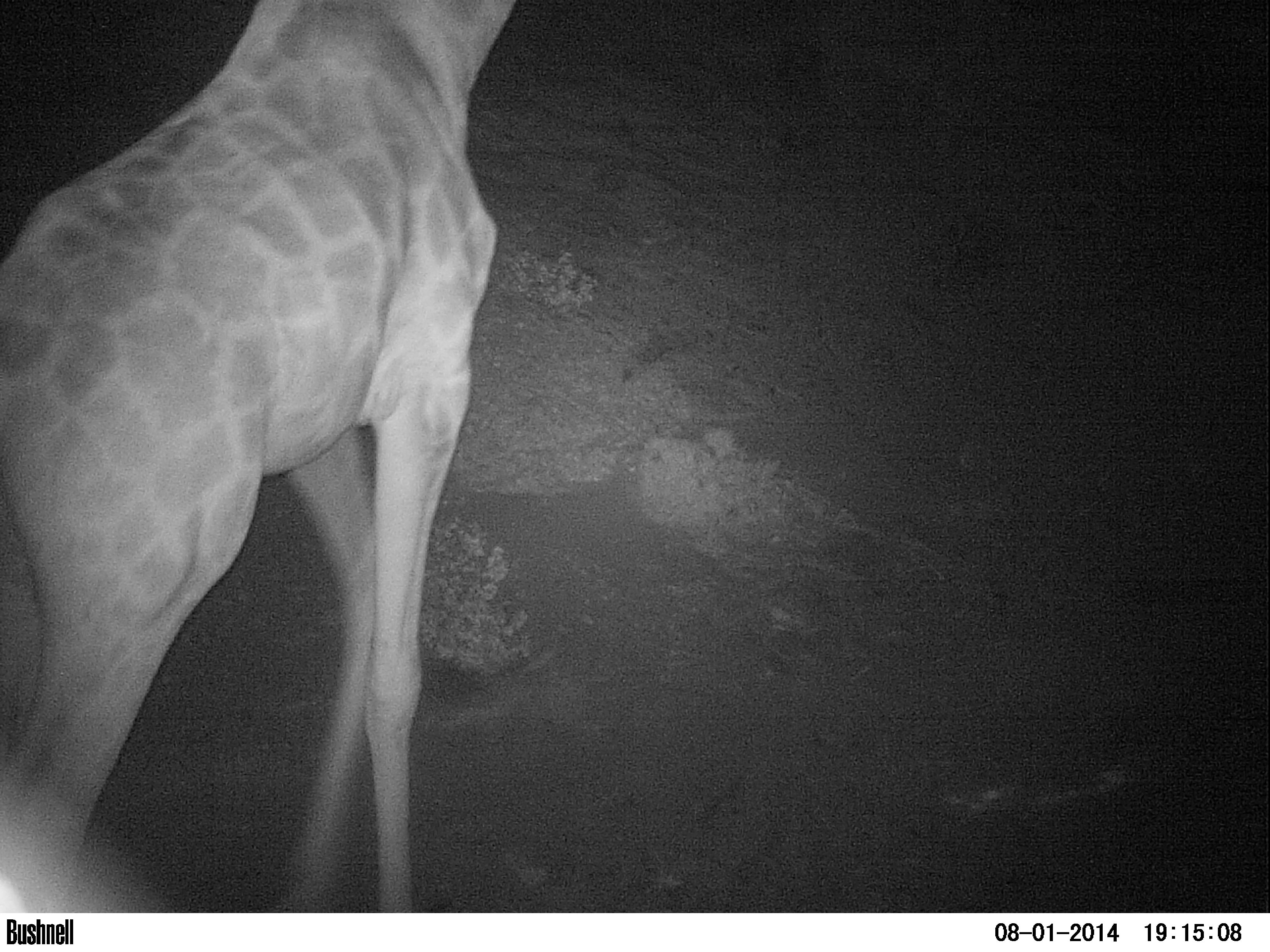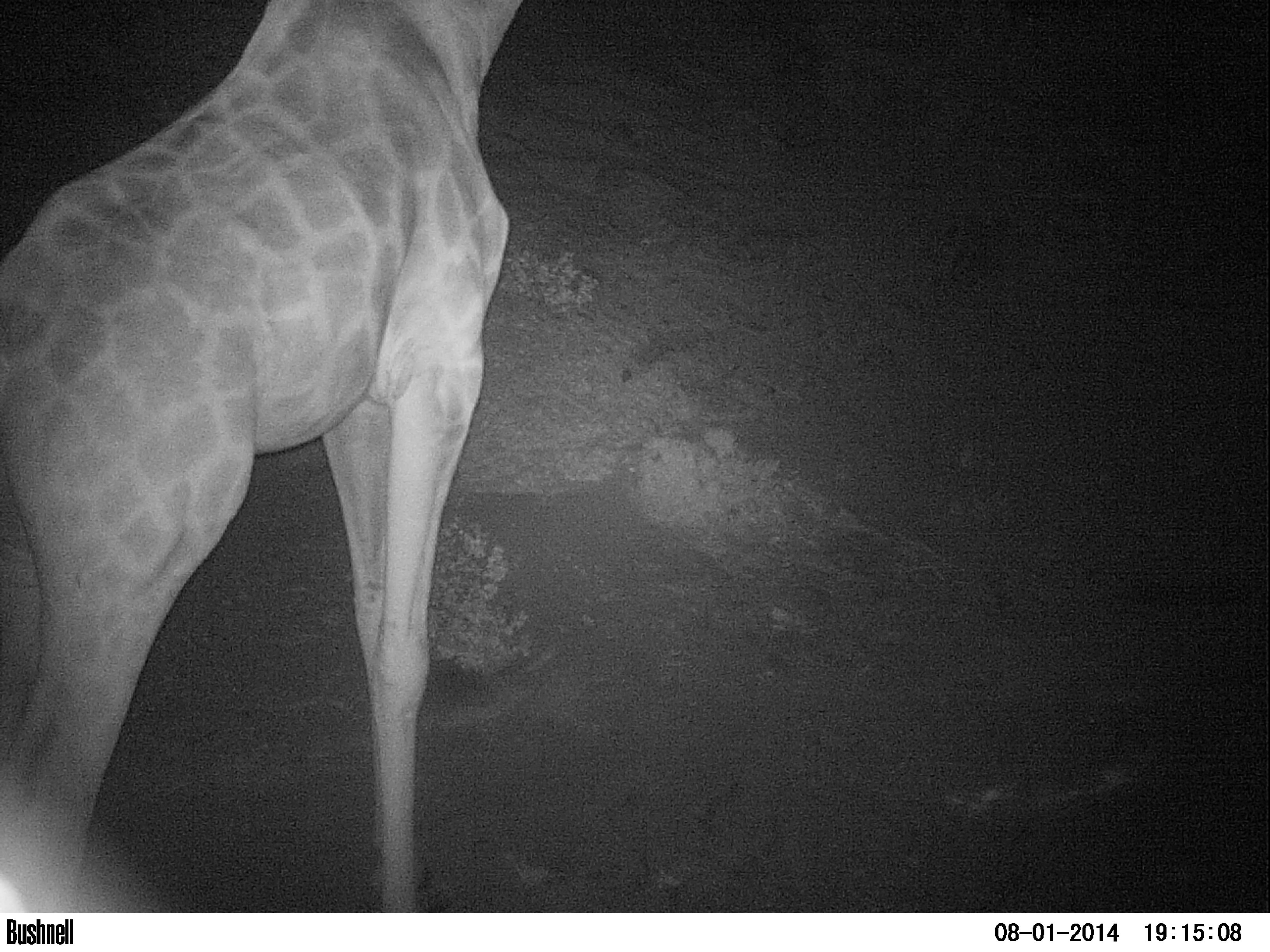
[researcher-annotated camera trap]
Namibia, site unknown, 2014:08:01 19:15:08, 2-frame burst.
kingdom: Animalia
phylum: Chordata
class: Mammalia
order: Artiodactyla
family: Giraffidae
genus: Giraffa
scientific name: Giraffa camelopardalis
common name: giraffe